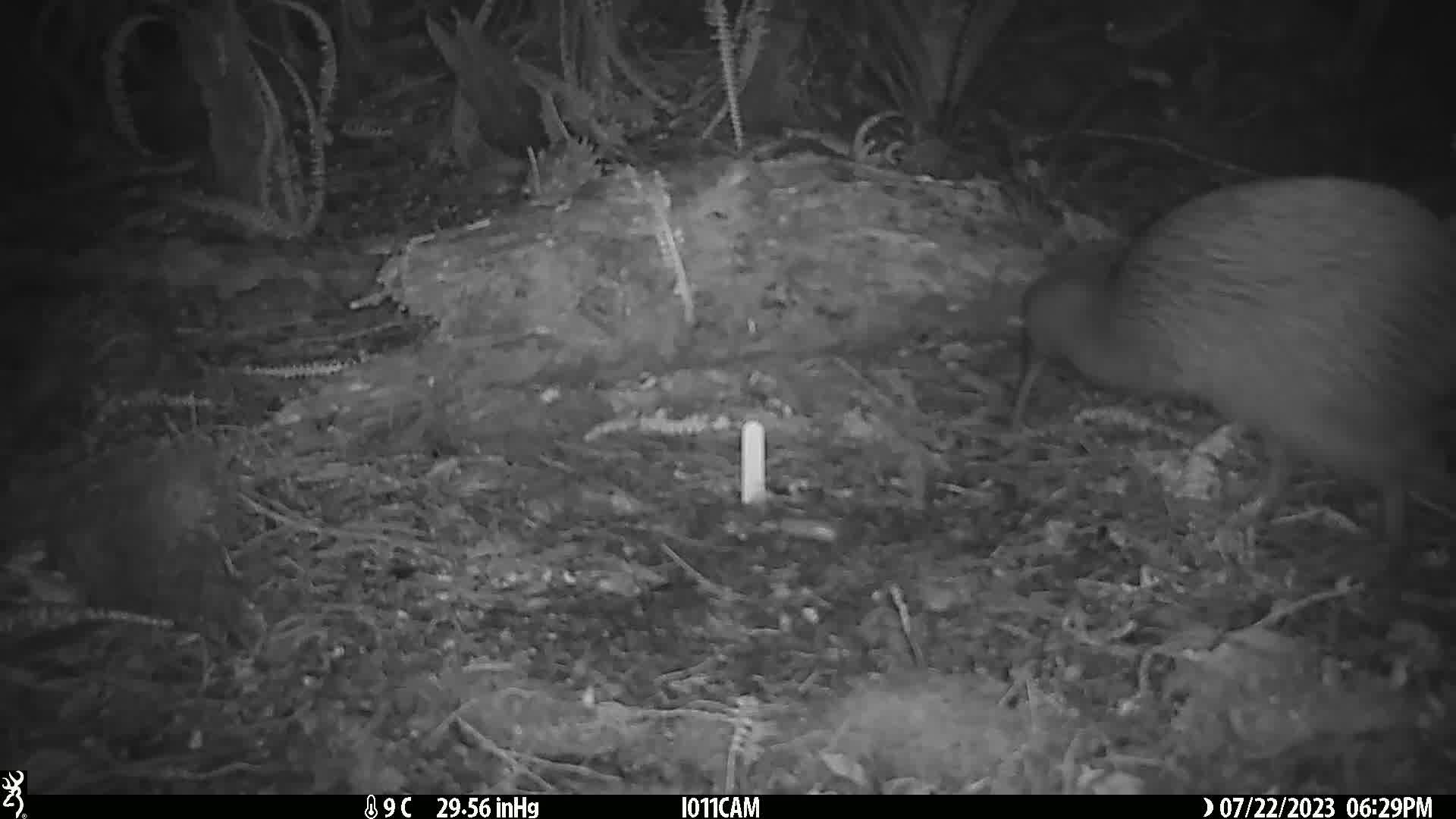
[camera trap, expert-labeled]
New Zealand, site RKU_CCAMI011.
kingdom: Animalia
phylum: Chordata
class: Aves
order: Apterygiformes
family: Apterygidae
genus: Apteryx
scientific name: Apteryx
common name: kiwi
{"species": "kiwi (Apteryx)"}